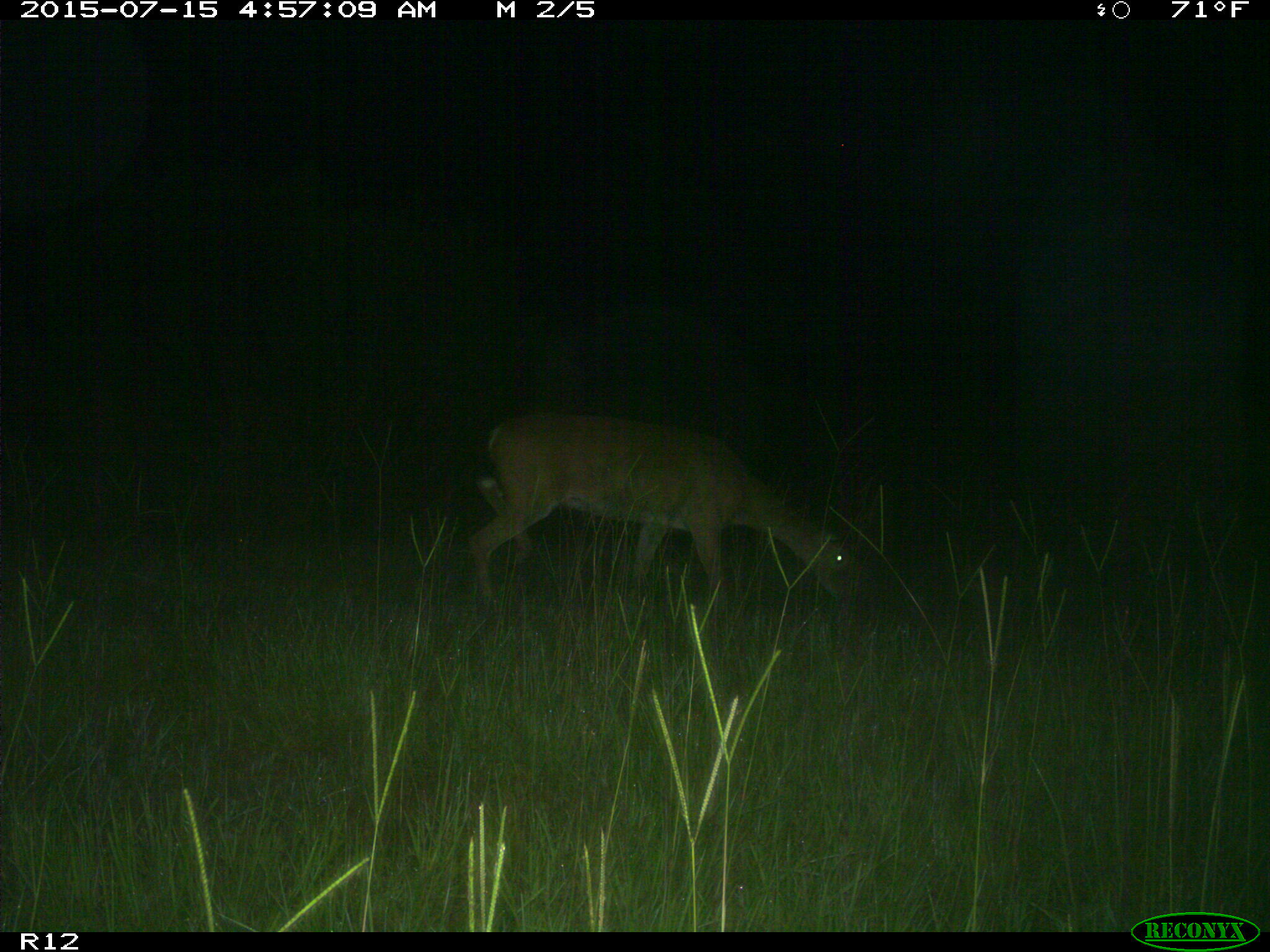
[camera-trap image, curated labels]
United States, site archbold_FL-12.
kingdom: Animalia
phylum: Chordata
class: Mammalia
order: Artiodactyla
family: Cervidae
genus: Odocoileus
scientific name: Odocoileus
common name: deer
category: unidentified deer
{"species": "unidentified deer (deer) (Odocoileus)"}